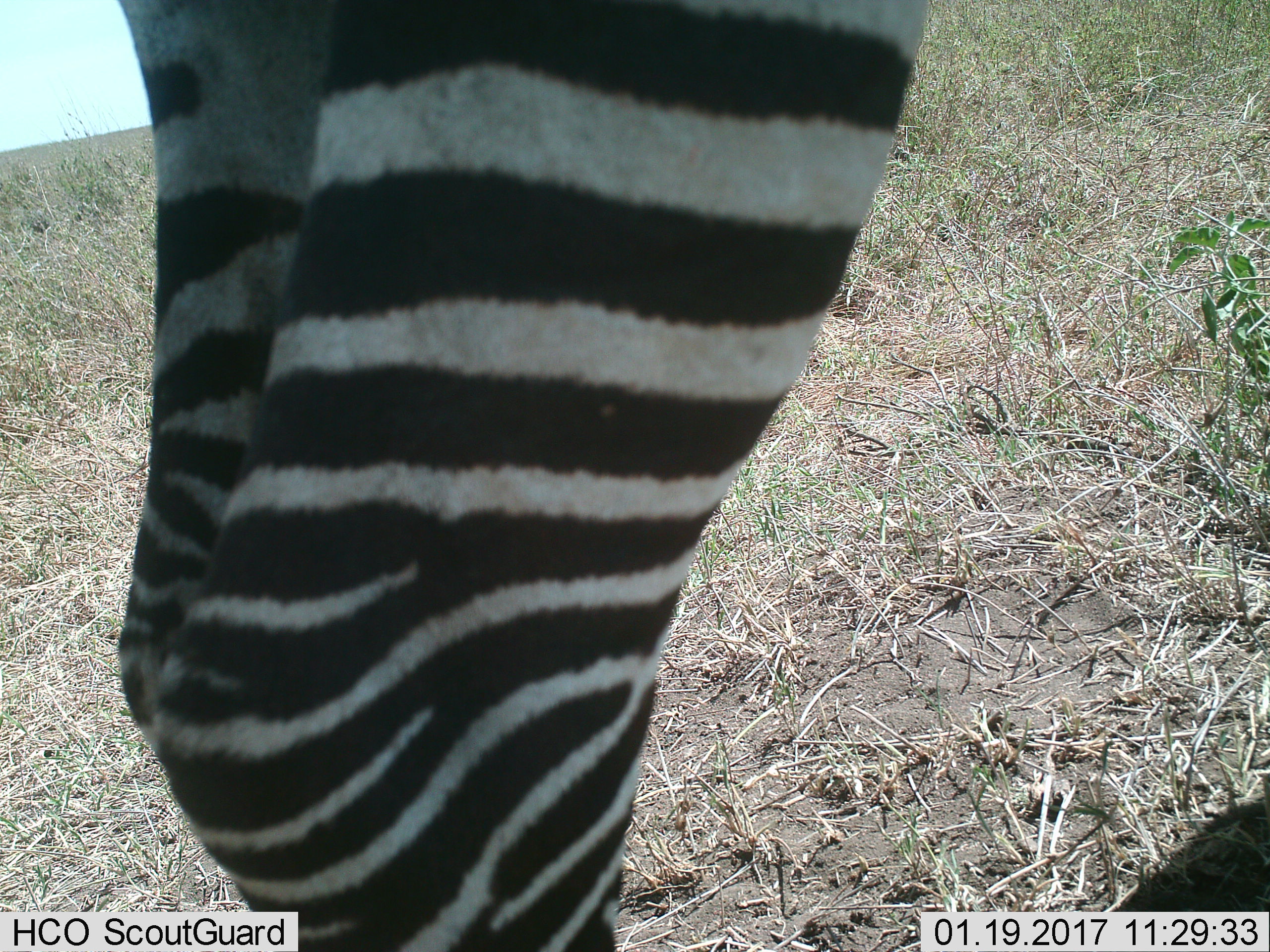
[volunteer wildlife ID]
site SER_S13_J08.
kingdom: Animalia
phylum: Chordata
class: Mammalia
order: Perissodactyla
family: Equidae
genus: Equus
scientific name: Equus quagga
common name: plains zebra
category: zebraplains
Zebraplains (plains zebra) (Equus quagga), count 1. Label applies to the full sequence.